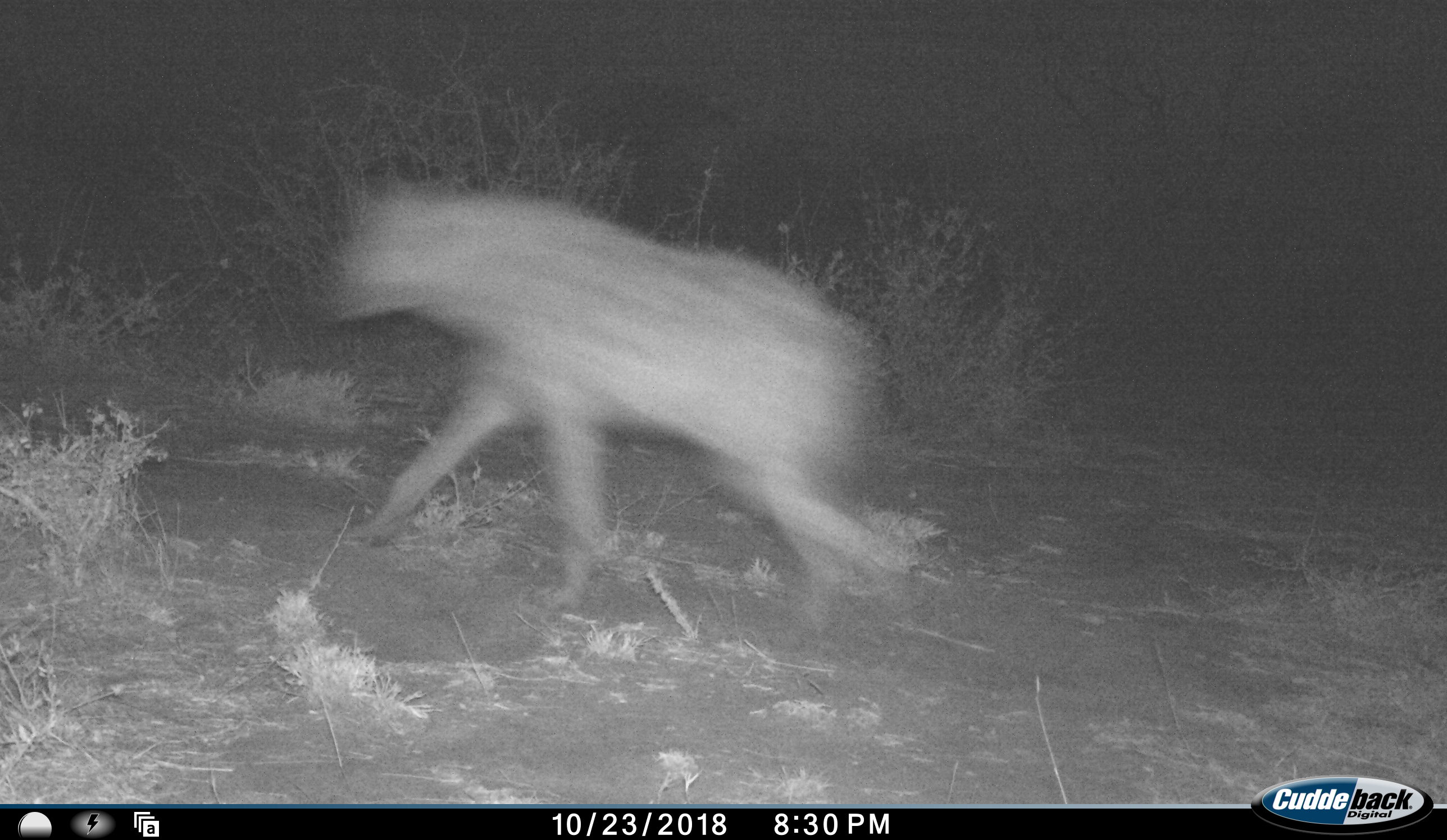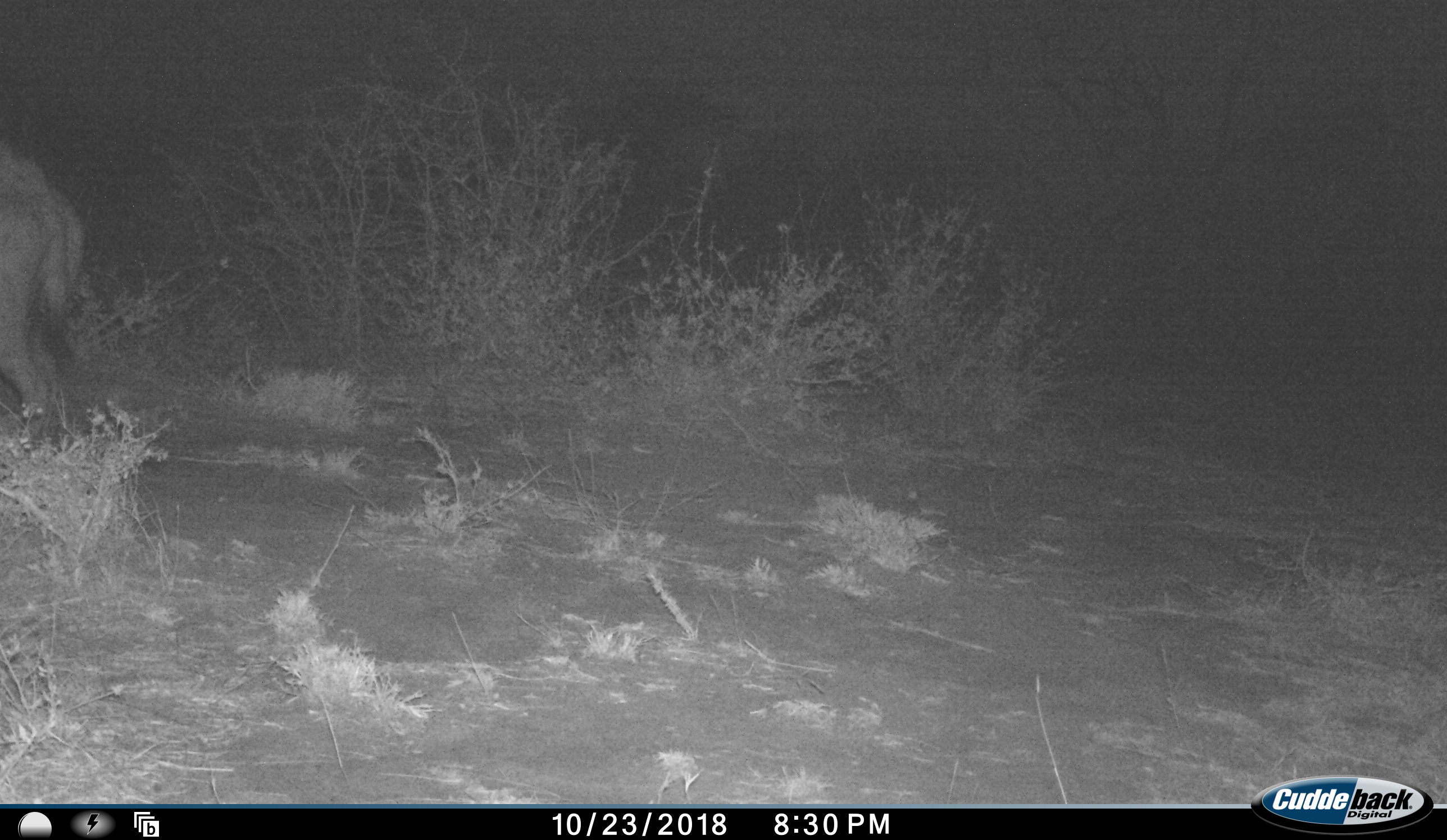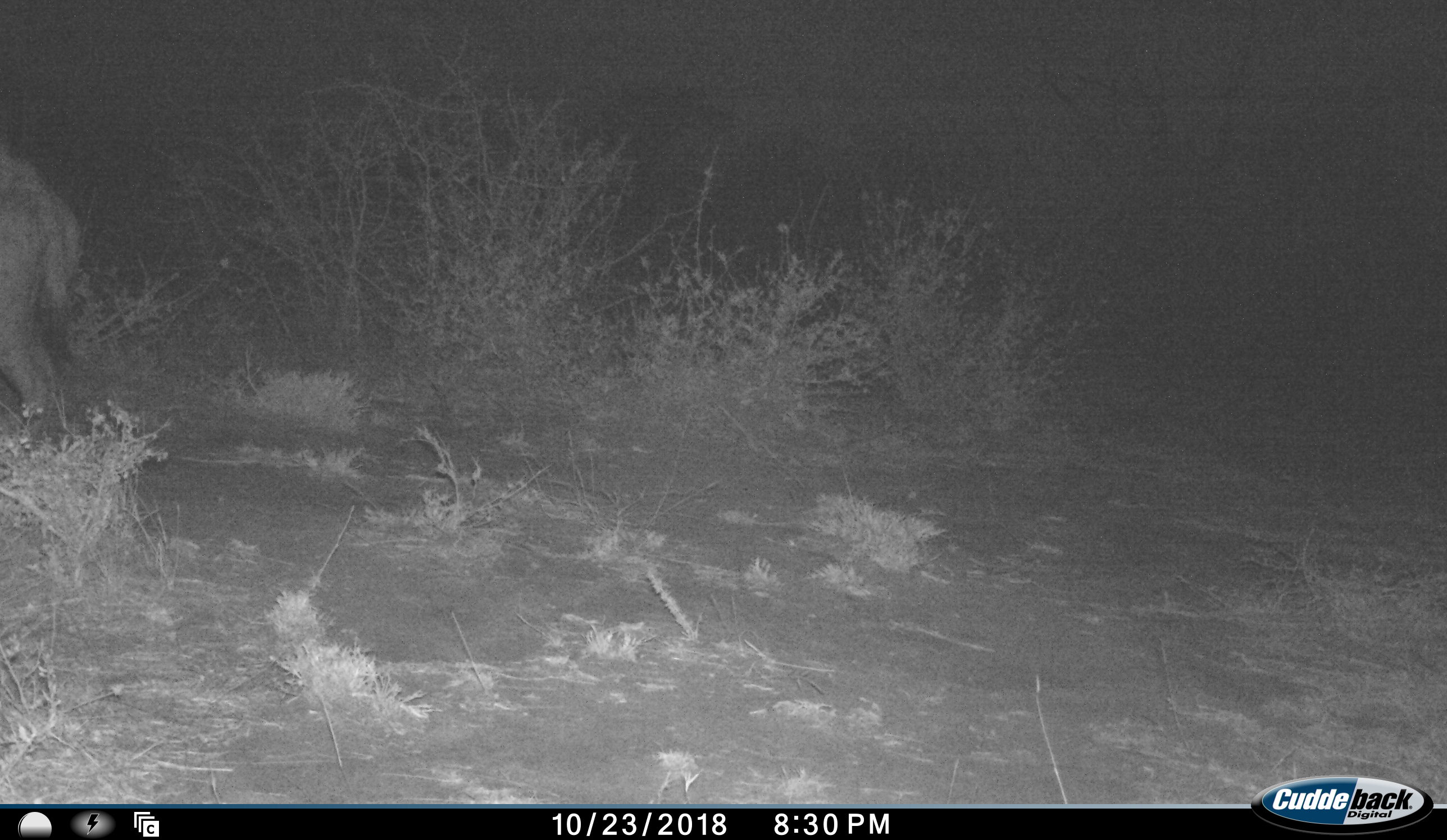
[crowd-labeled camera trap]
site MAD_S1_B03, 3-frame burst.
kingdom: Animalia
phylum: Chordata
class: Mammalia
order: Carnivora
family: Hyaenidae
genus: Crocuta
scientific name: Crocuta crocuta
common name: spotted hyena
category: hyenaspotted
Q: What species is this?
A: Hyenaspotted (spotted hyena) (Crocuta crocuta).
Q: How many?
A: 1.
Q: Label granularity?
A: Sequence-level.